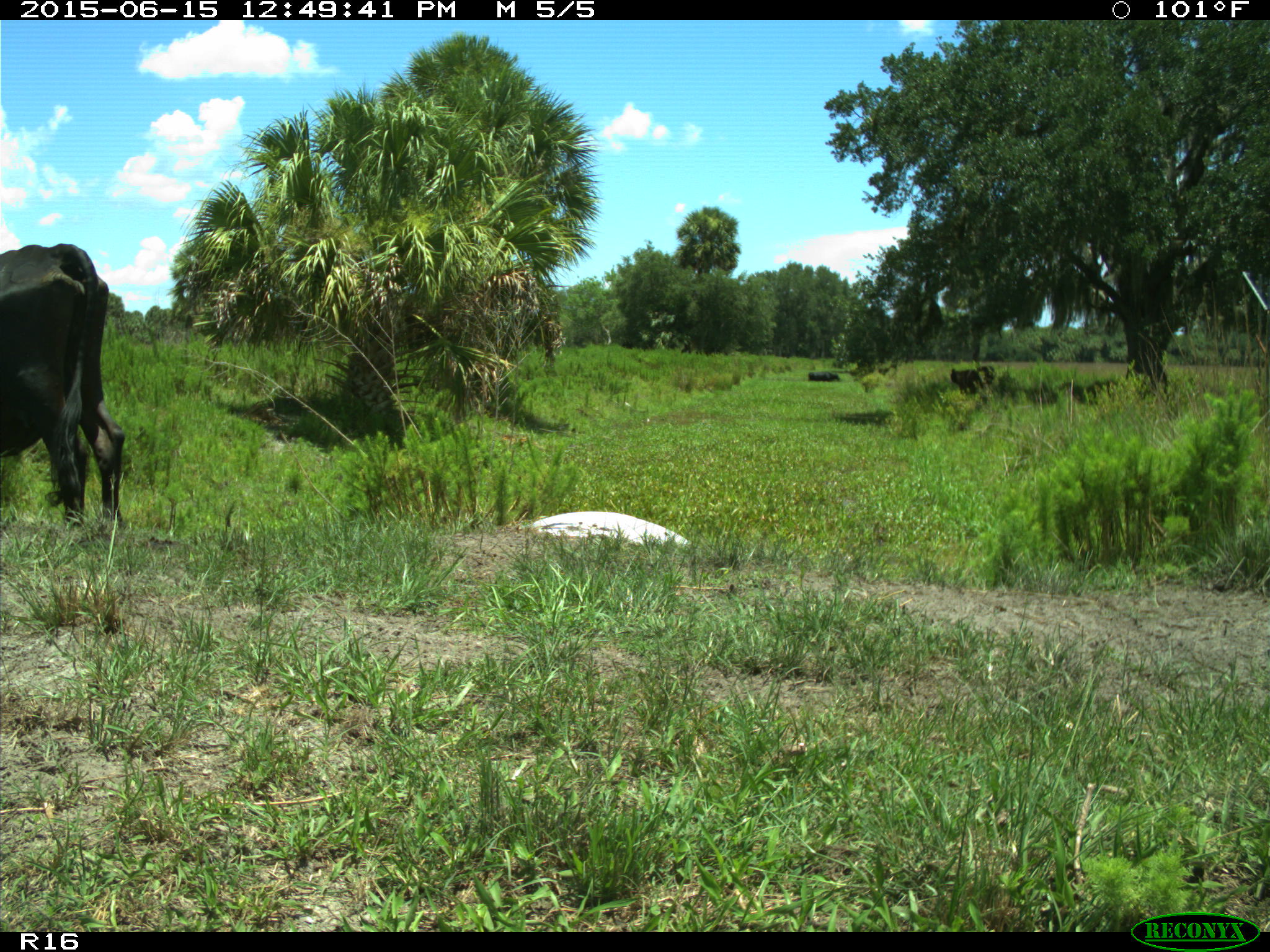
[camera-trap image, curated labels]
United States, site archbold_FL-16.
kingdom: Animalia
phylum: Chordata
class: Mammalia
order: Artiodactyla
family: Bovidae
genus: Bos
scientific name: Bos taurus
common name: domestic cow